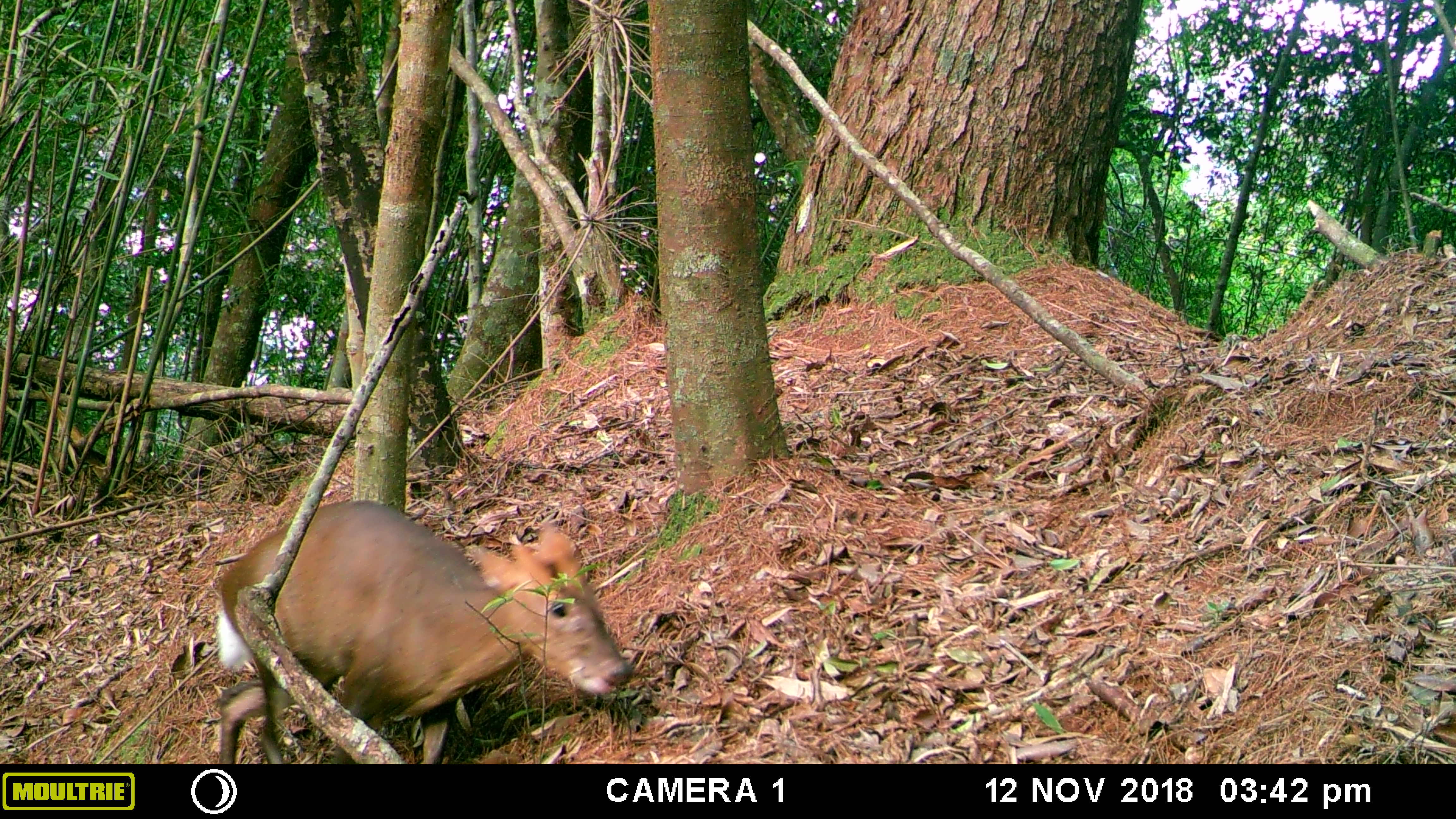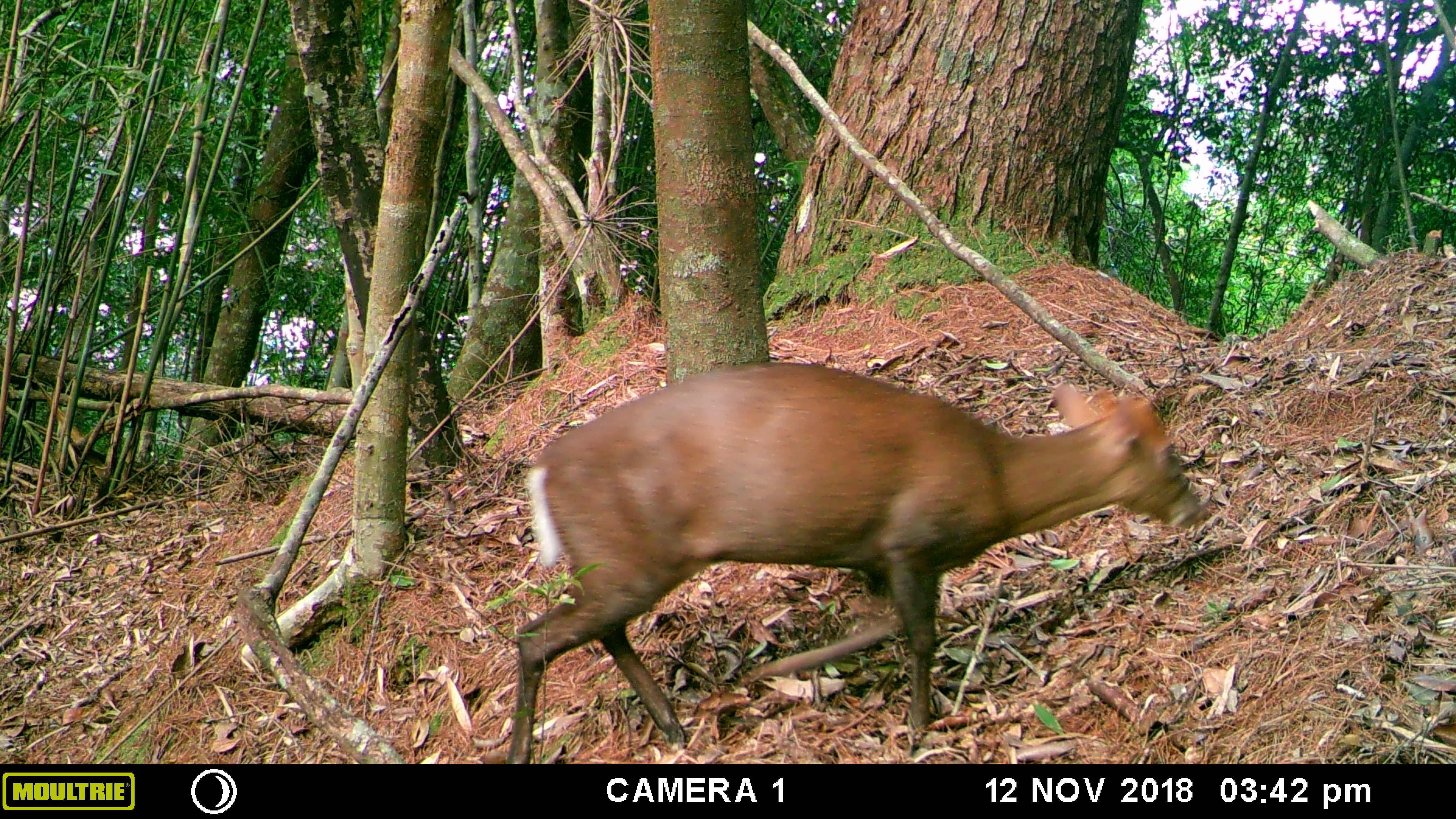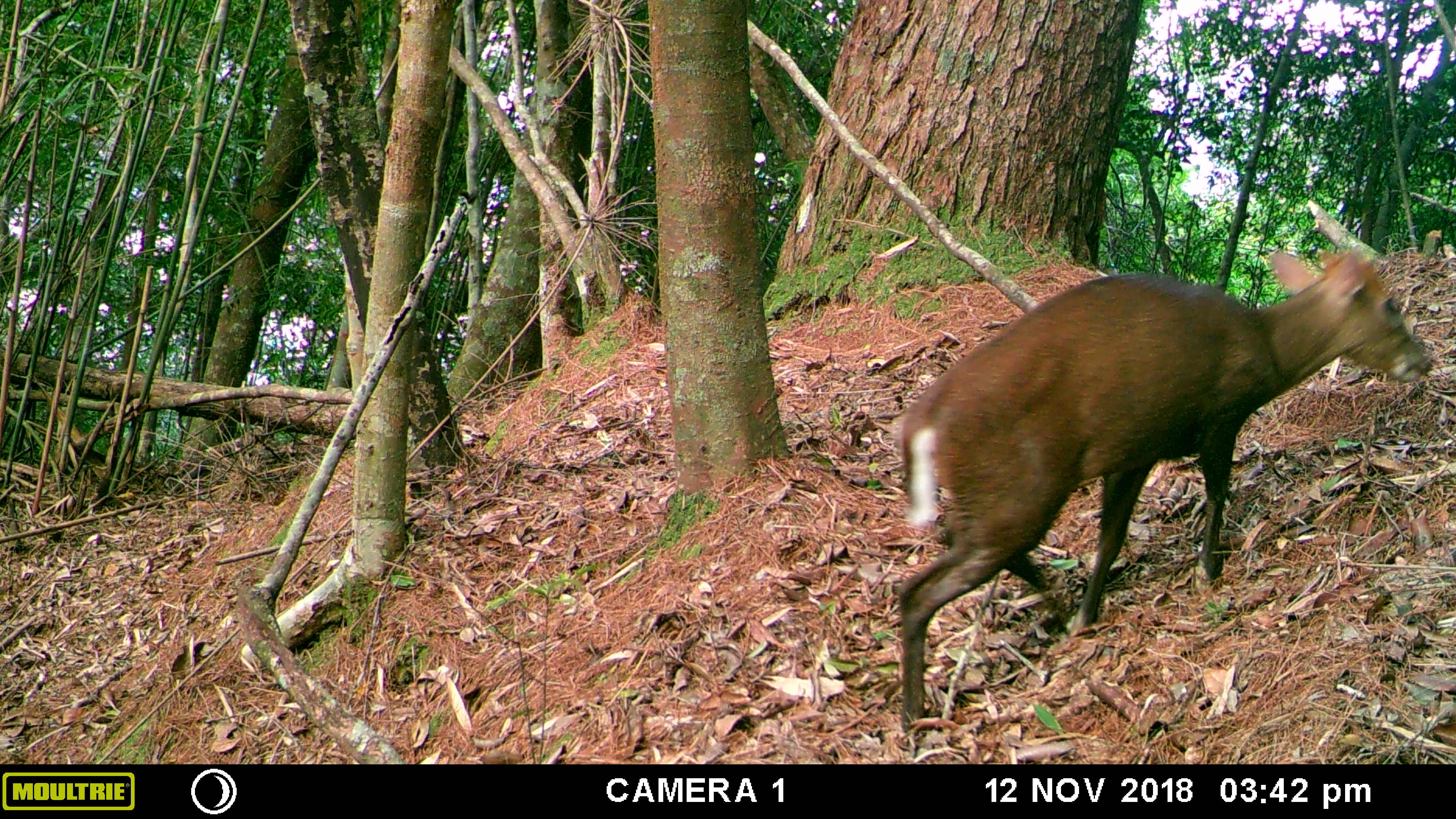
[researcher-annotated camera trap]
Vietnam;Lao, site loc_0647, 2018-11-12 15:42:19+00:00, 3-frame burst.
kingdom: Animalia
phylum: Chordata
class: Mammalia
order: Artiodactyla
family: Cervidae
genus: Muntiacus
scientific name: Muntiacus rooseveltorum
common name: roosevelt's muntjac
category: roosevelts muntjac group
Roosevelts muntjac group (roosevelt's muntjac) (Muntiacus rooseveltorum). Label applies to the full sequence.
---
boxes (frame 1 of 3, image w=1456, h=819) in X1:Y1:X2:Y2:
roosevelts muntjac group: 215:499:633:764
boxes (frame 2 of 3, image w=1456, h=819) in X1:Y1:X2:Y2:
roosevelts muntjac group: 505:361:1211:764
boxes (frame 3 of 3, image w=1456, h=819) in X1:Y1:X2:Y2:
roosevelts muntjac group: 895:245:1433:735